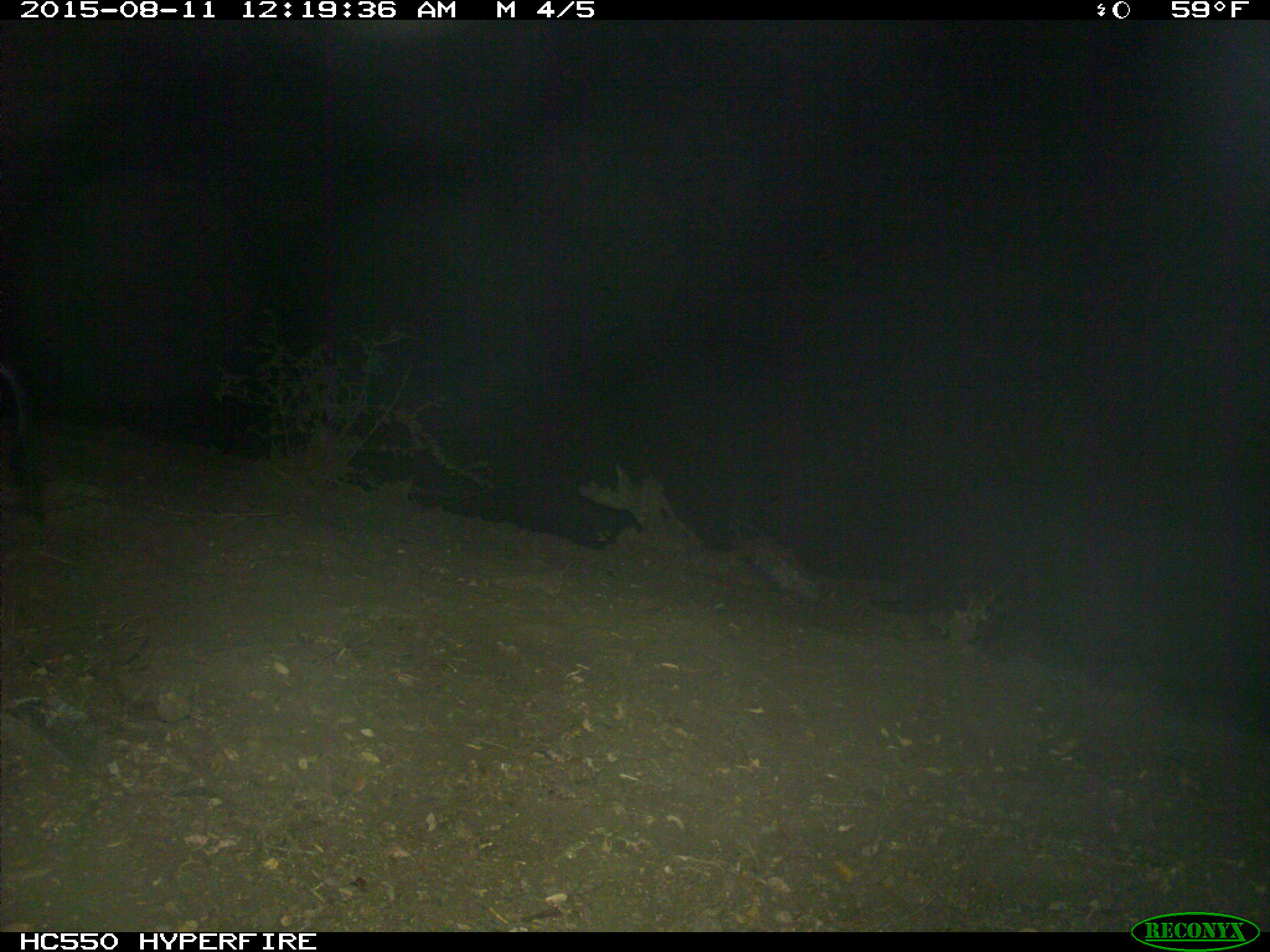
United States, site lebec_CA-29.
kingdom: Animalia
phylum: Chordata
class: Mammalia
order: Artiodactyla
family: Suidae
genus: Sus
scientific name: Sus scrofa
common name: wild boar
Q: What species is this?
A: Sus scrofa (wild boar).